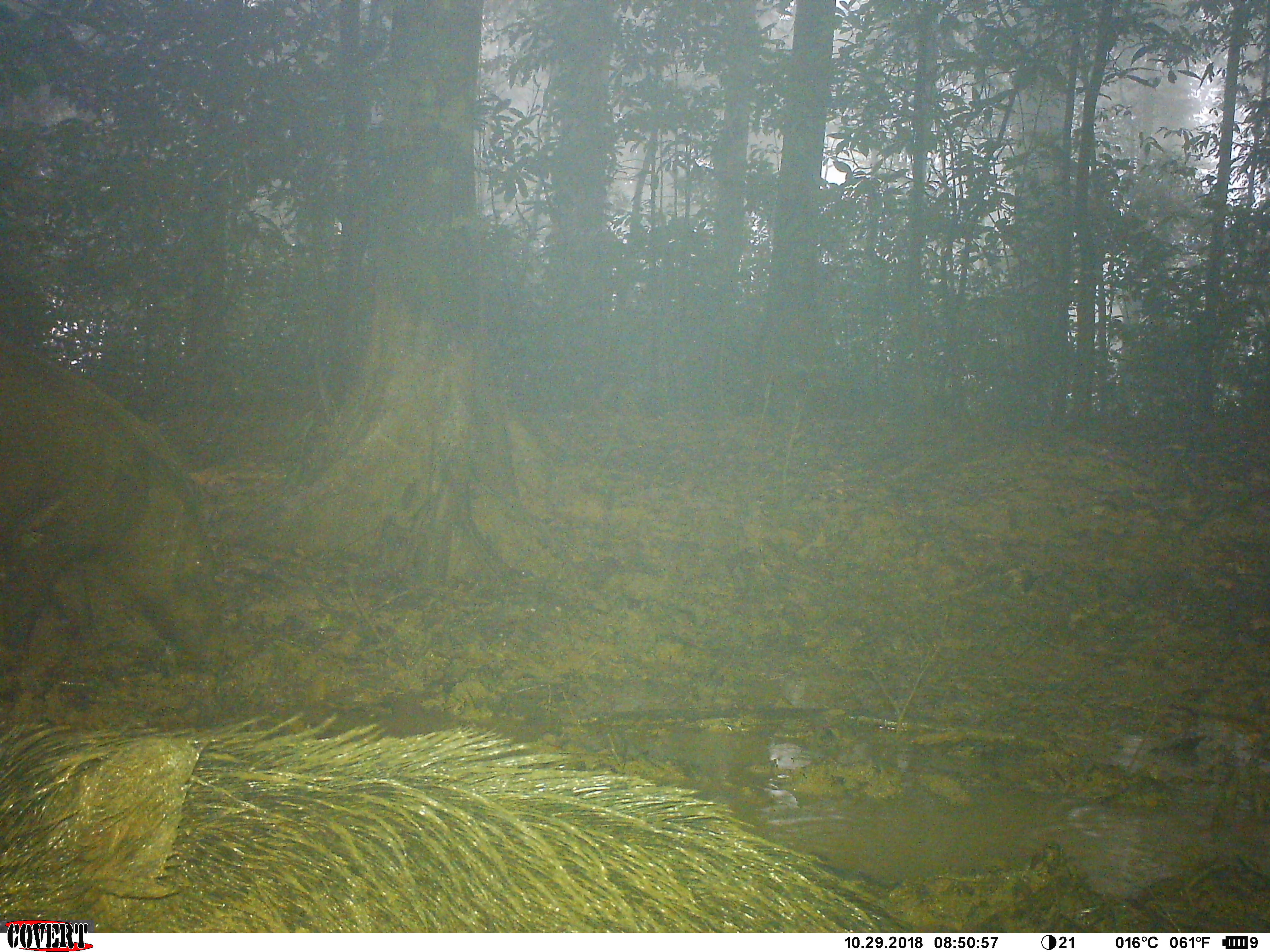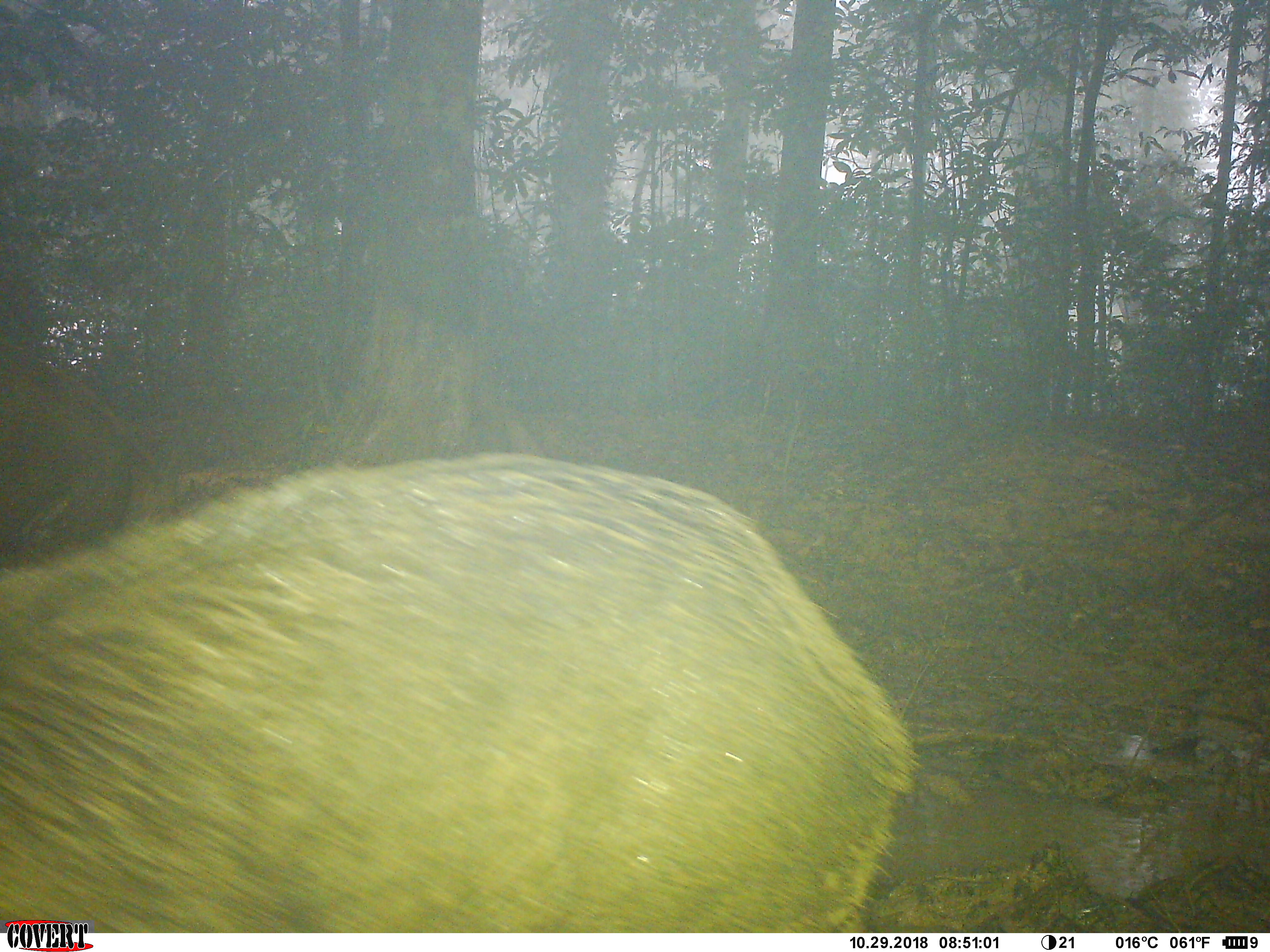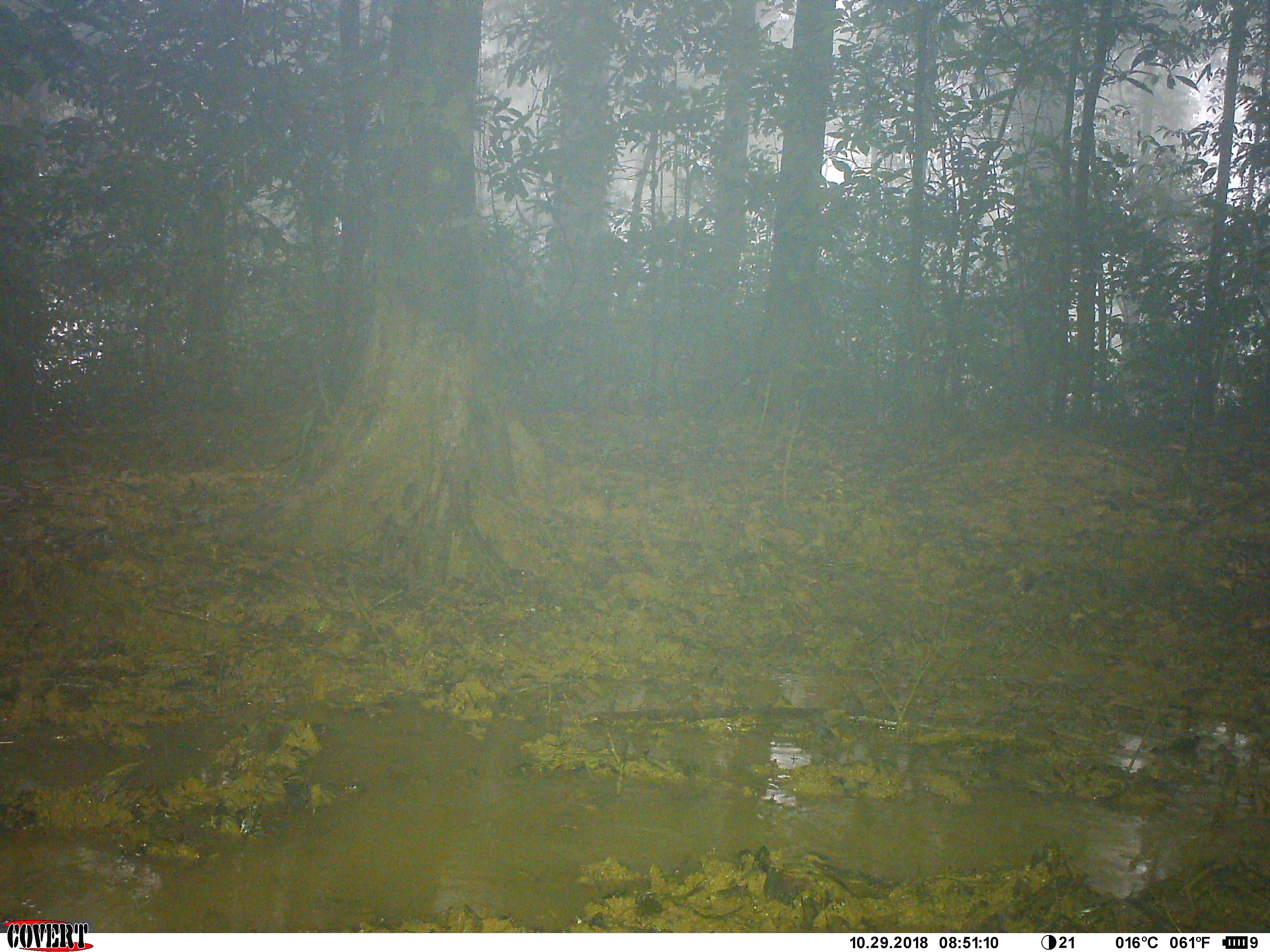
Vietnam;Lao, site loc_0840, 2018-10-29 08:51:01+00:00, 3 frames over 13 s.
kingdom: Animalia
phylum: Chordata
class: Mammalia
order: Artiodactyla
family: Suidae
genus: Sus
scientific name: Sus scrofa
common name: eurasian wild pig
Eurasian wild pig (Sus scrofa). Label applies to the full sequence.